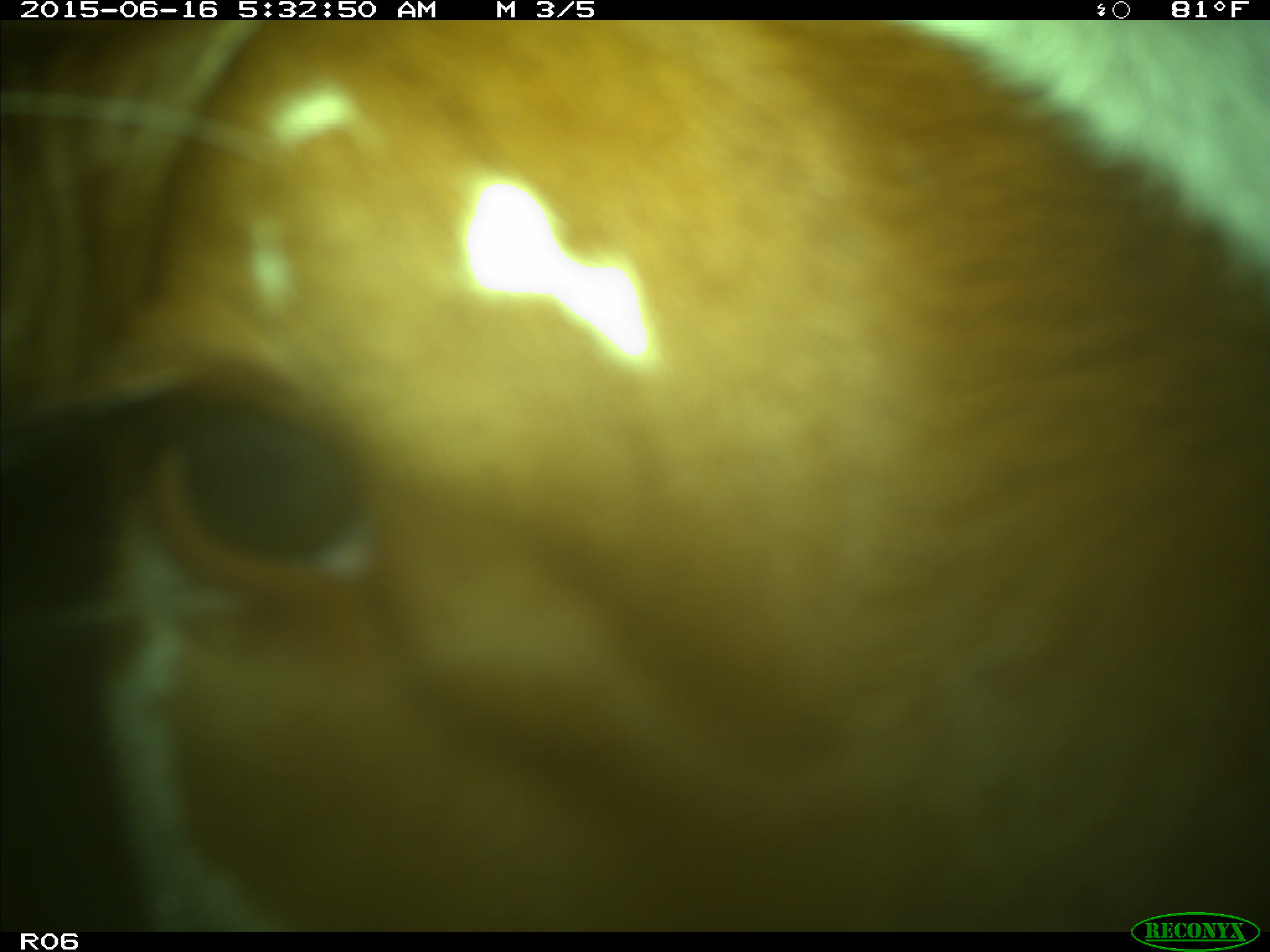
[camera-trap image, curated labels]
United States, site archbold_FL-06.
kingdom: Animalia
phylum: Chordata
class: Mammalia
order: Artiodactyla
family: Bovidae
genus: Bos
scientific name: Bos taurus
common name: domestic cow